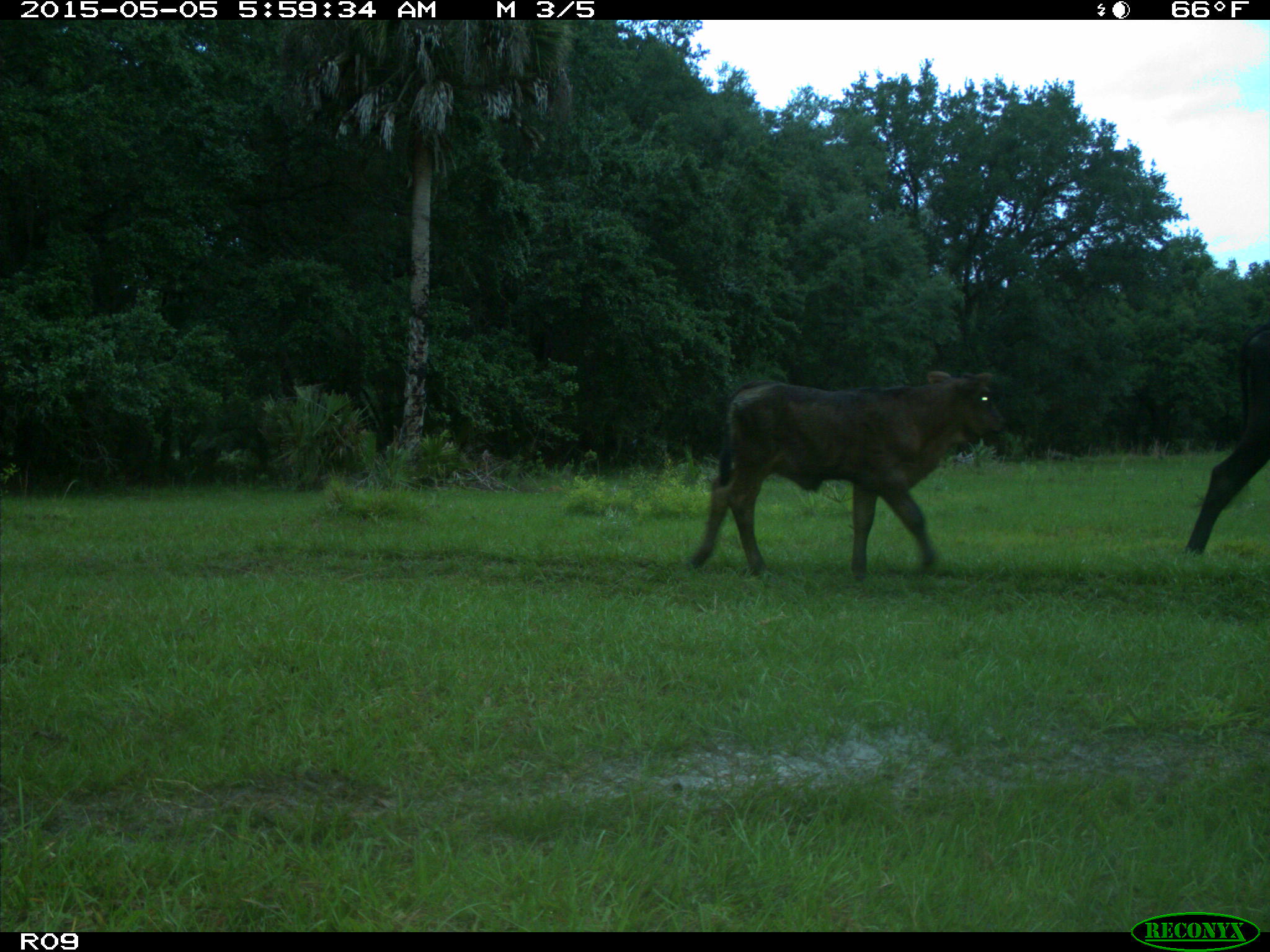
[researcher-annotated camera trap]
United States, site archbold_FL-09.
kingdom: Animalia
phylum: Chordata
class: Mammalia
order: Artiodactyla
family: Bovidae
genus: Bos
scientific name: Bos taurus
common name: domestic cow